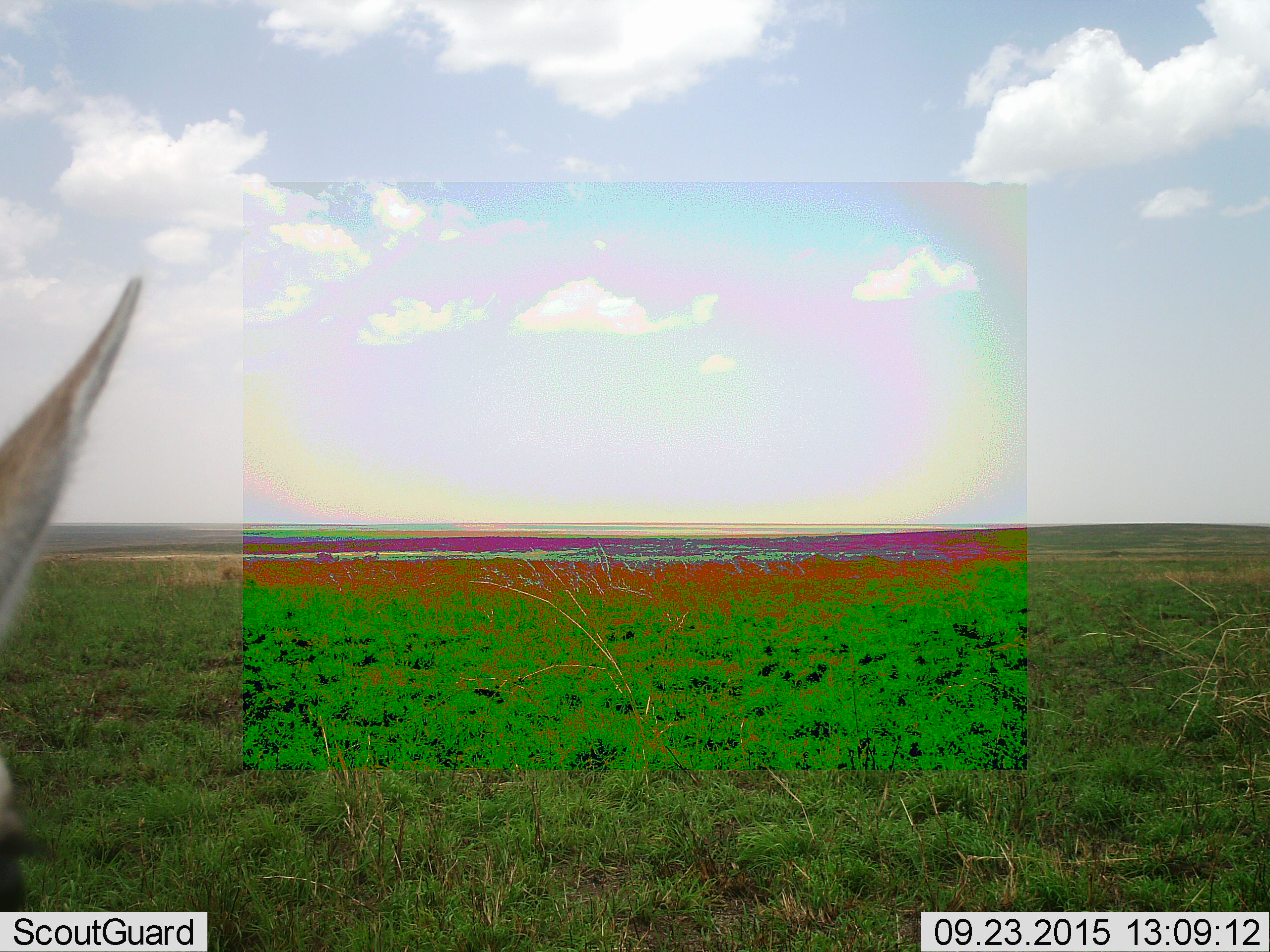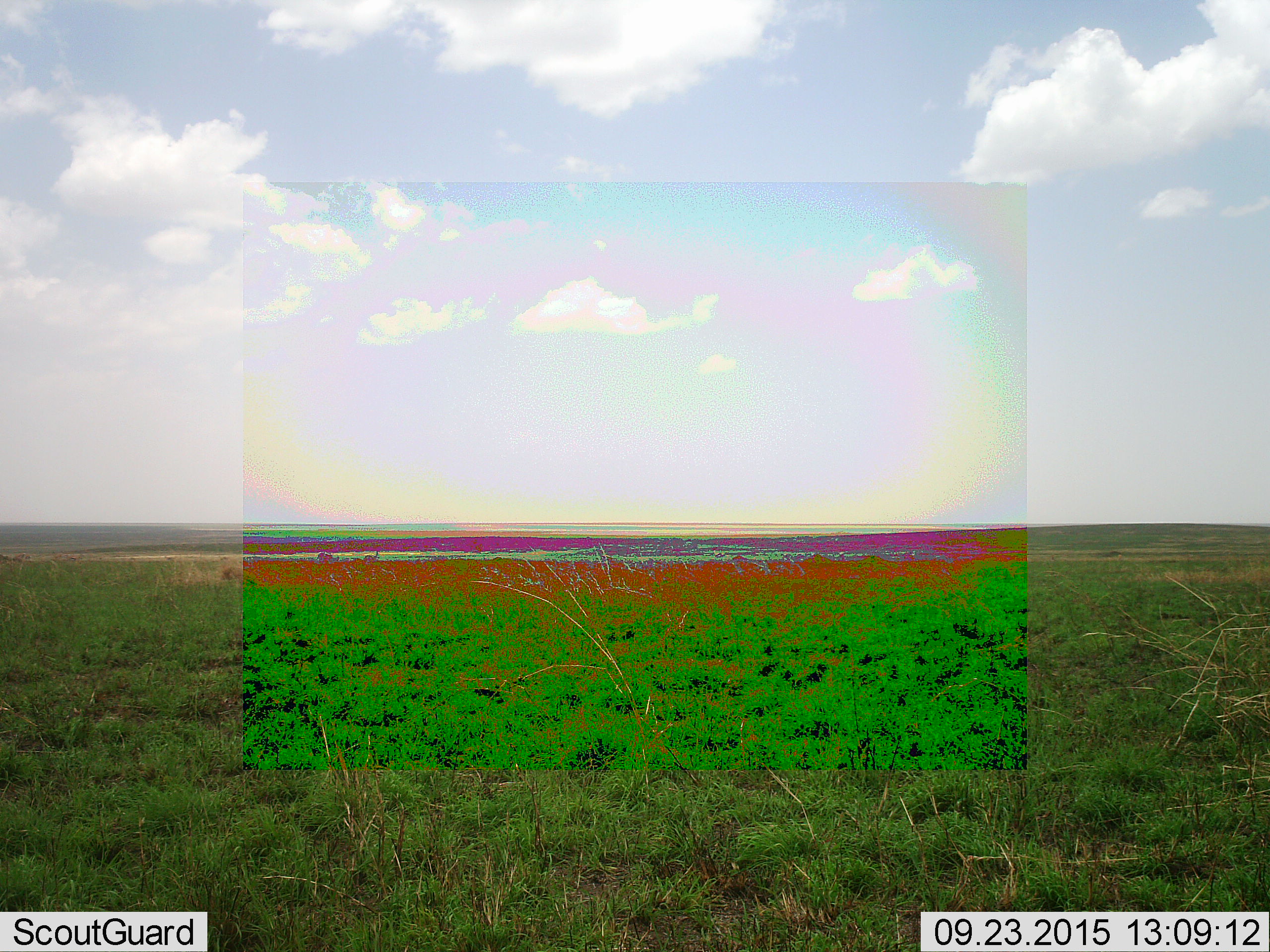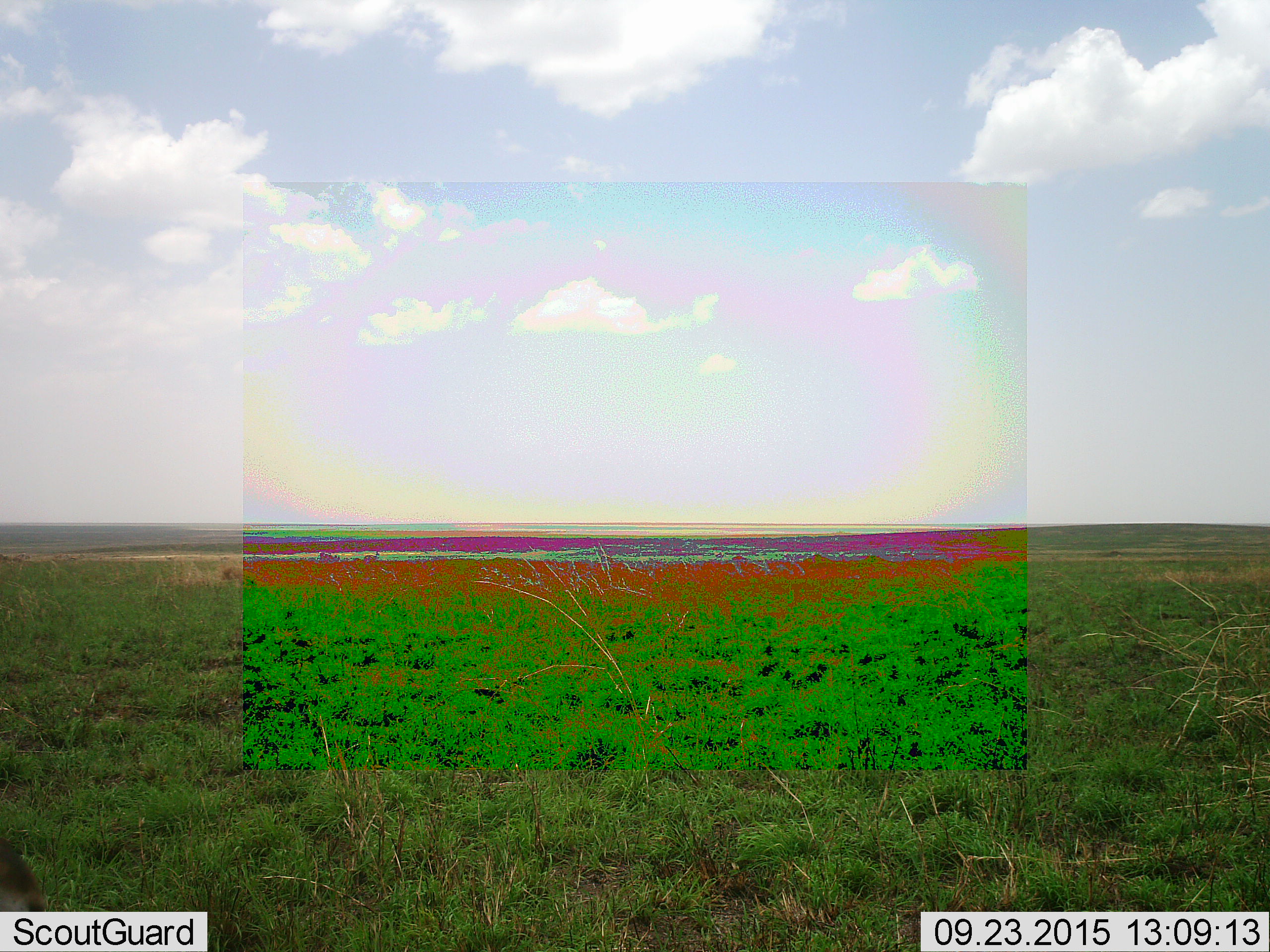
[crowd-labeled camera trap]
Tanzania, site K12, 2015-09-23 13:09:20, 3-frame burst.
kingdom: Animalia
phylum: Chordata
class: Mammalia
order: Artiodactyla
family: Bovidae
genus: Eudorcas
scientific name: Eudorcas thomsonii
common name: thomson's gazelle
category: gazellethomsons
Gazellethomsons (thomson's gazelle) (Eudorcas thomsonii), count 1. Behavior (volunteer vote fractions): standing 100%, resting 0%, moving 29%, interacting 0%. Young present (vote fraction): 0%. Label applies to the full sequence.